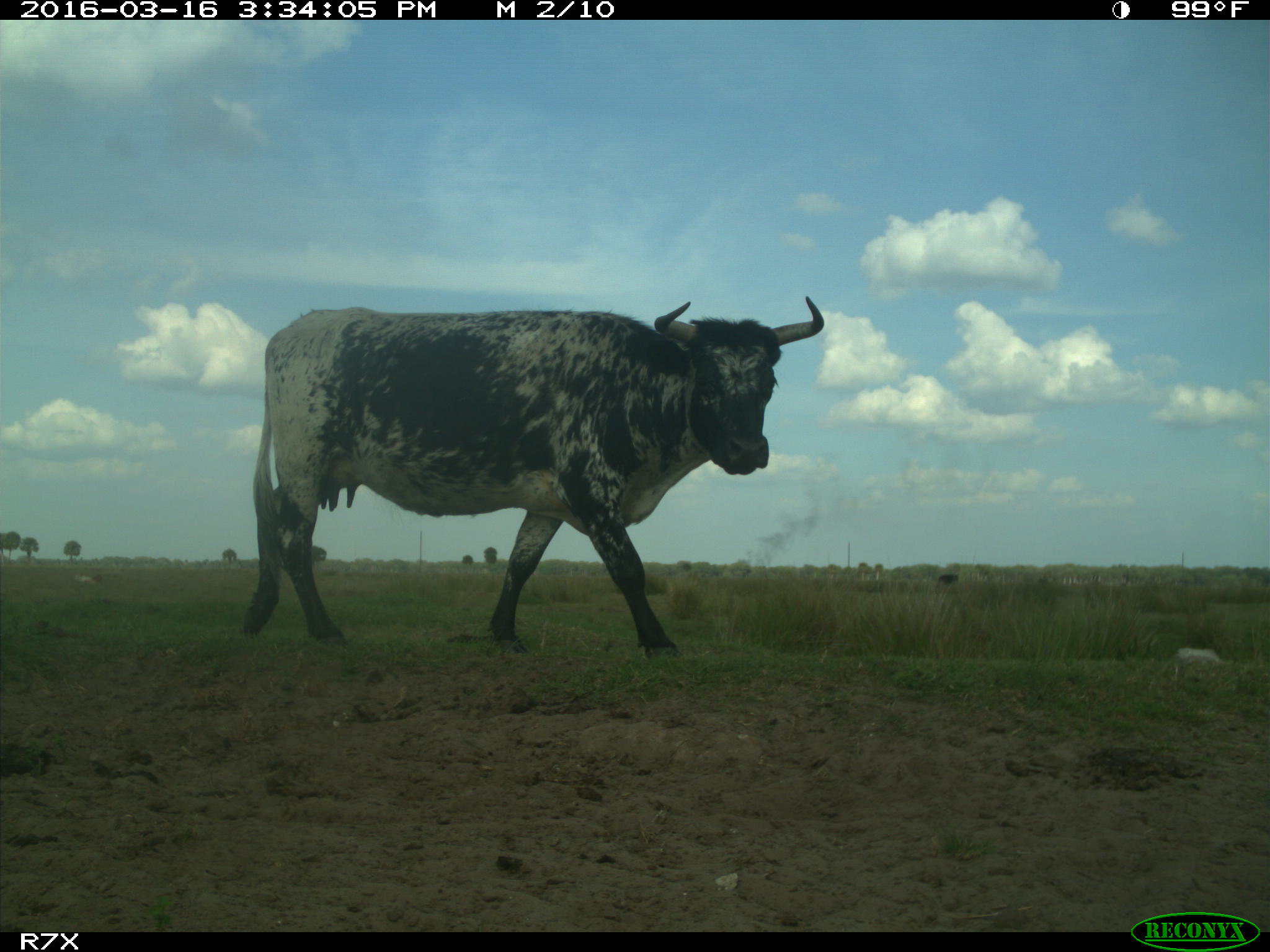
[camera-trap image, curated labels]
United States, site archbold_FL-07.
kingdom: Animalia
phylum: Chordata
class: Mammalia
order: Artiodactyla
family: Bovidae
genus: Bos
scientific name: Bos taurus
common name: domestic cow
Bos taurus (domestic cow).